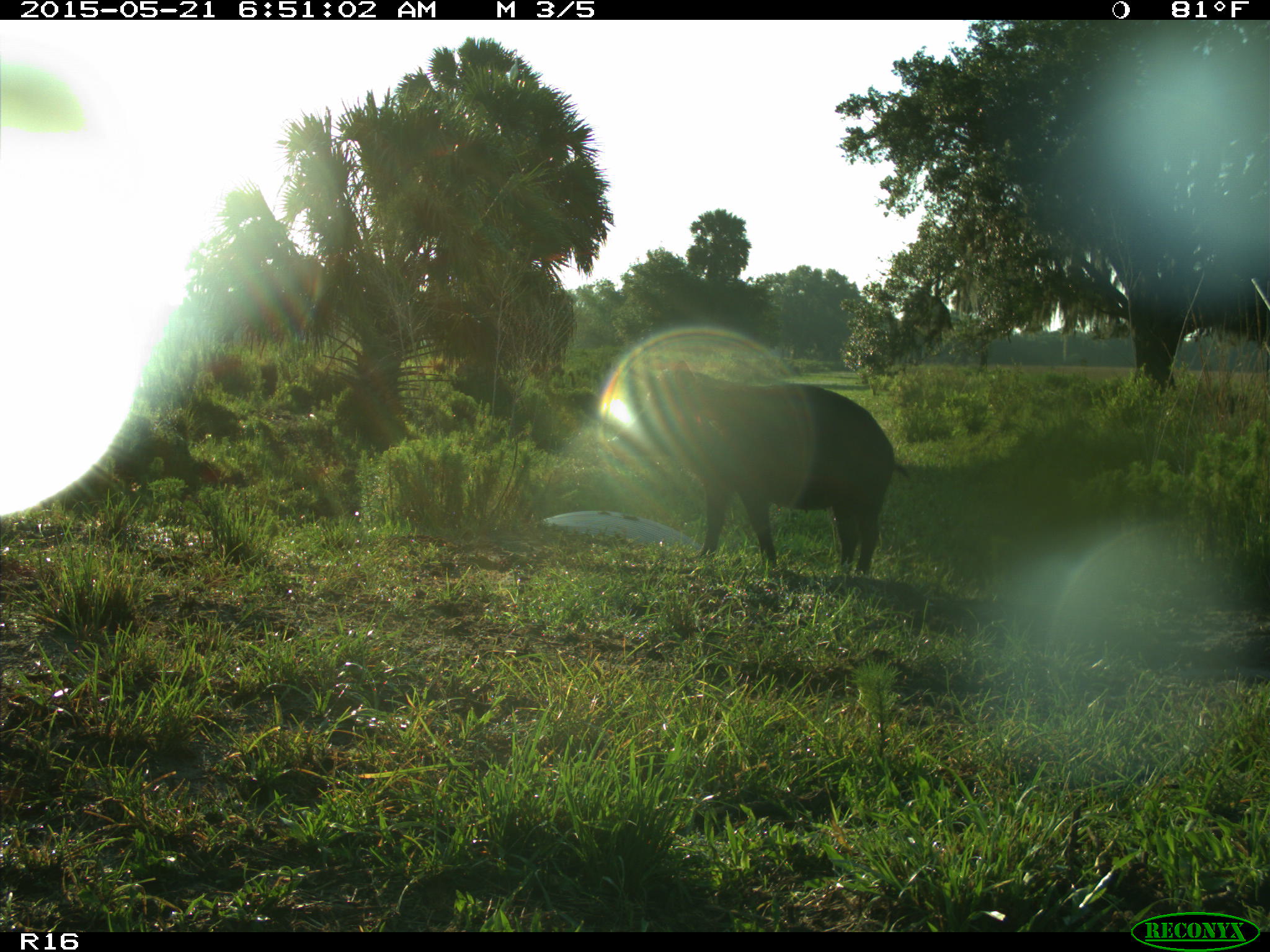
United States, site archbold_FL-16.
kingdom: Animalia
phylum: Chordata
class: Mammalia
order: Artiodactyla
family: Suidae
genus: Sus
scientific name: Sus scrofa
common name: wild boar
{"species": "Sus scrofa (wild boar)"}